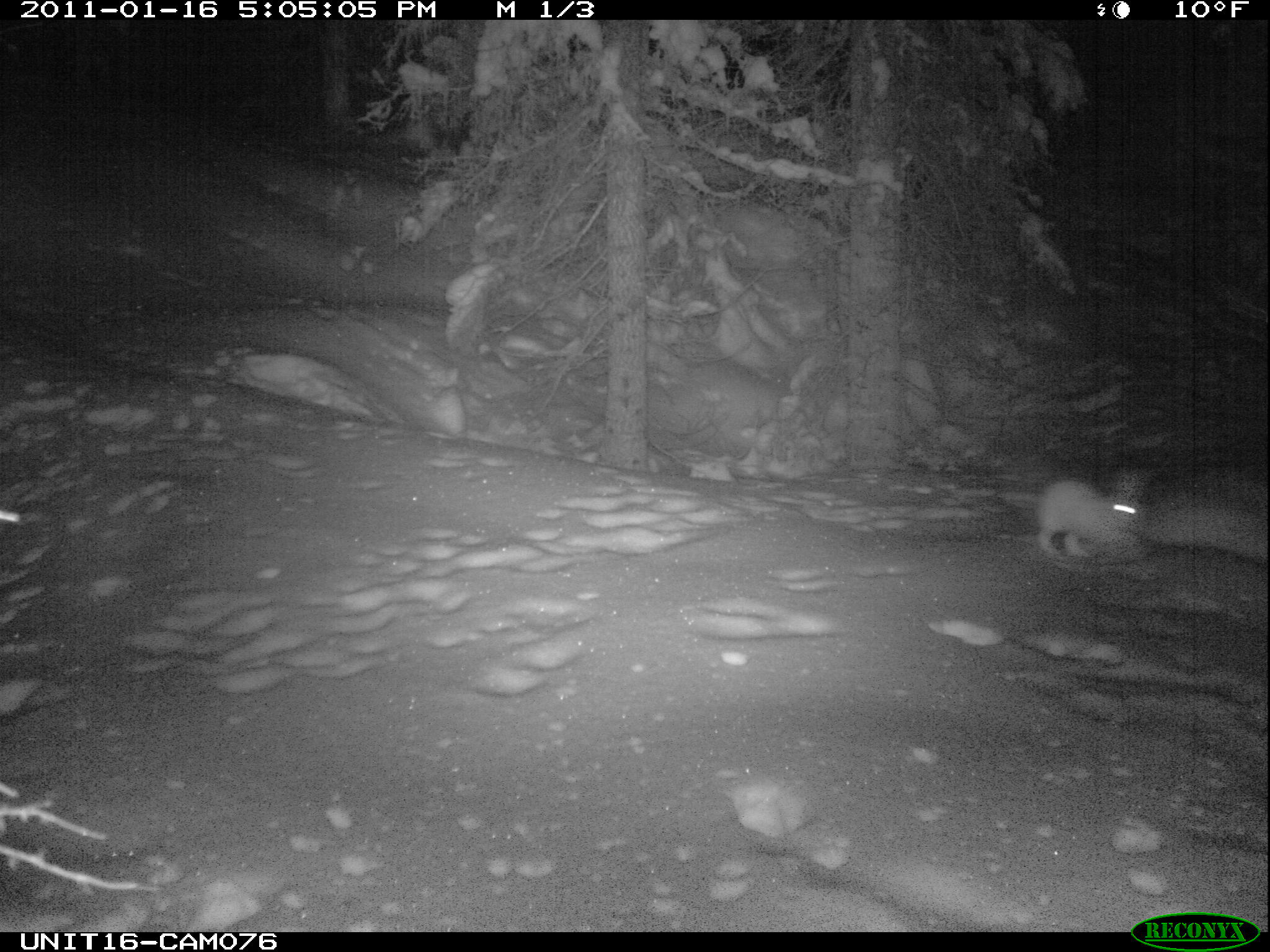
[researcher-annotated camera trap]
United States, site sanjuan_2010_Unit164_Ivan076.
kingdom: Animalia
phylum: Chordata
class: Mammalia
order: Lagomorpha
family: Leporidae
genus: Lepus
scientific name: Lepus americanus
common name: snowshoe hare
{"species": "Lepus americanus (snowshoe hare)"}